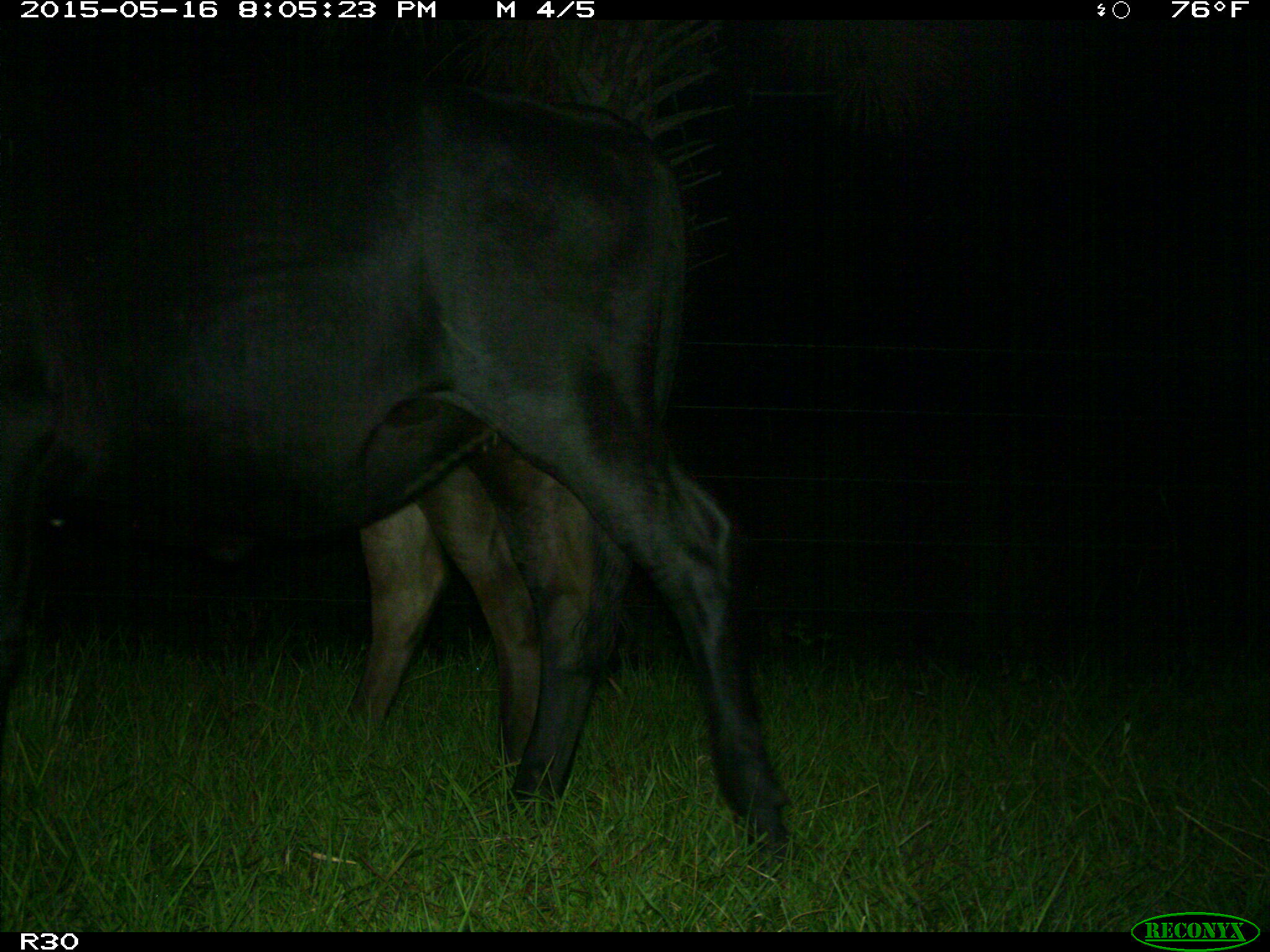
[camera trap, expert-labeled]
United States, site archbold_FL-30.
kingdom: Animalia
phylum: Chordata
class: Mammalia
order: Artiodactyla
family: Bovidae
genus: Bos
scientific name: Bos taurus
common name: domestic cow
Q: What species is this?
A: Bos taurus (domestic cow).